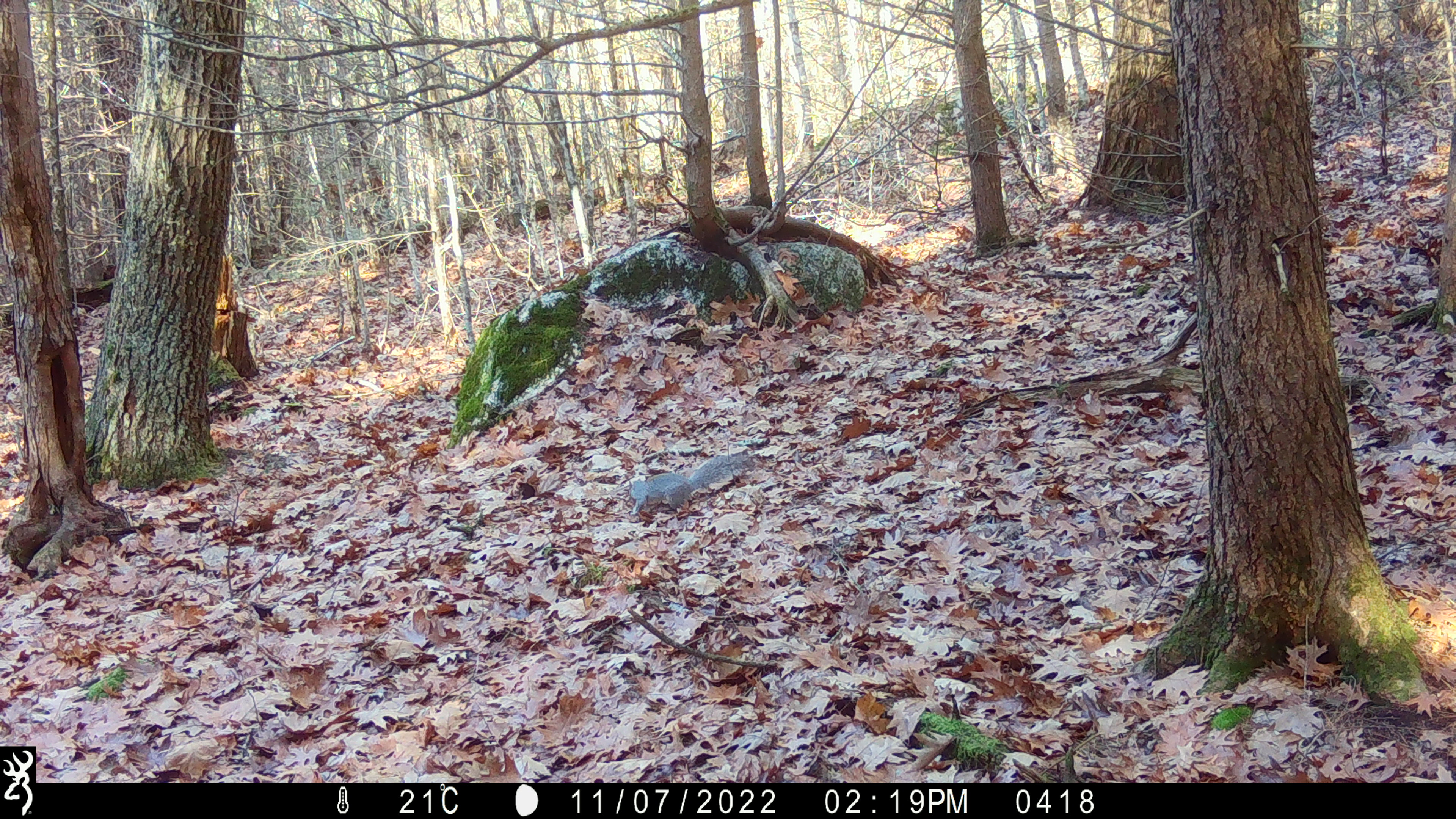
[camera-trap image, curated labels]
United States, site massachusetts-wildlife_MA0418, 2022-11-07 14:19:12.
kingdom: Animalia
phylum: Chordata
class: Mammalia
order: Rodentia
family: Sciuridae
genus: Sciurus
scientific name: Sciurus carolinensis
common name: gray squirrel